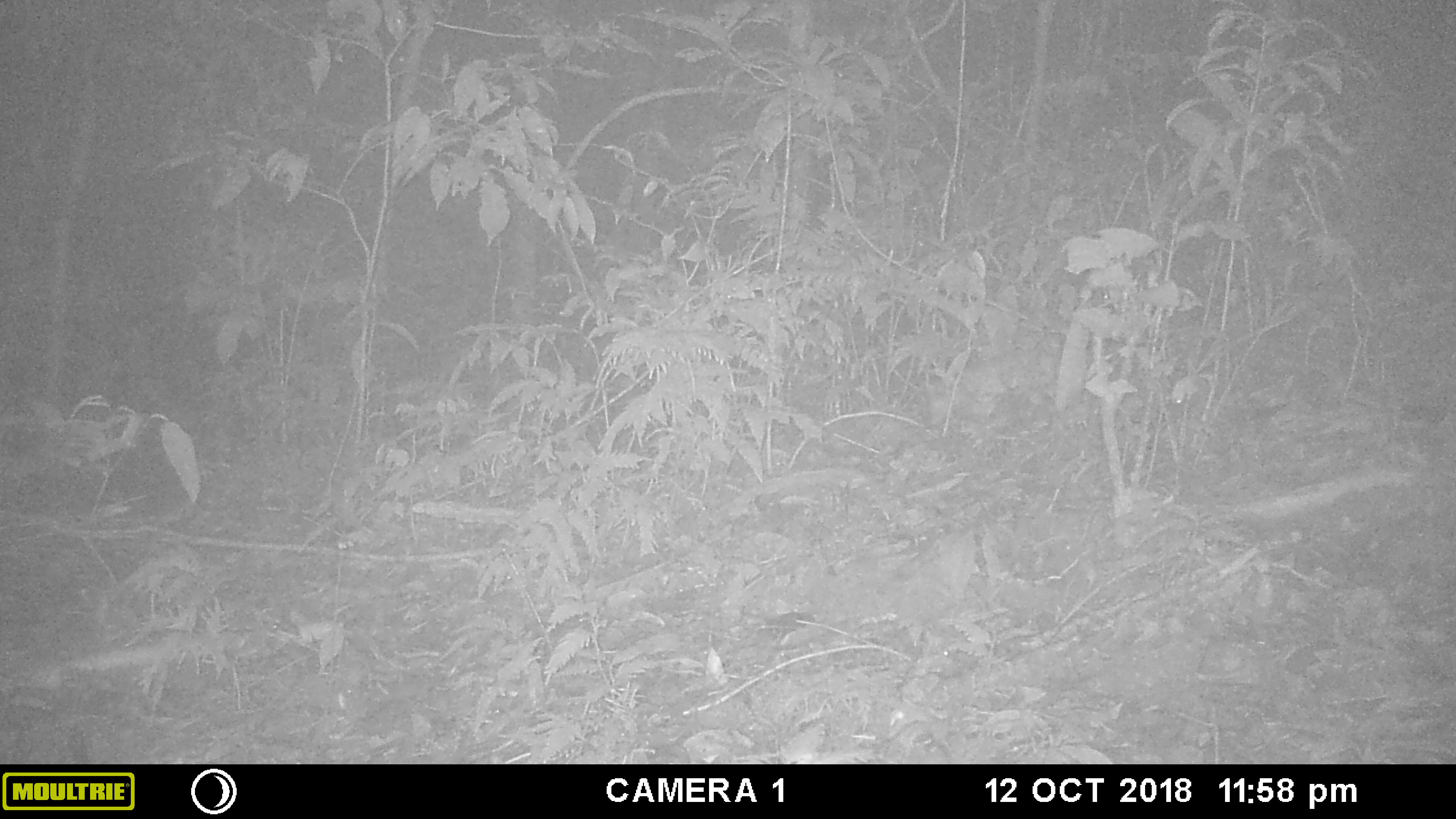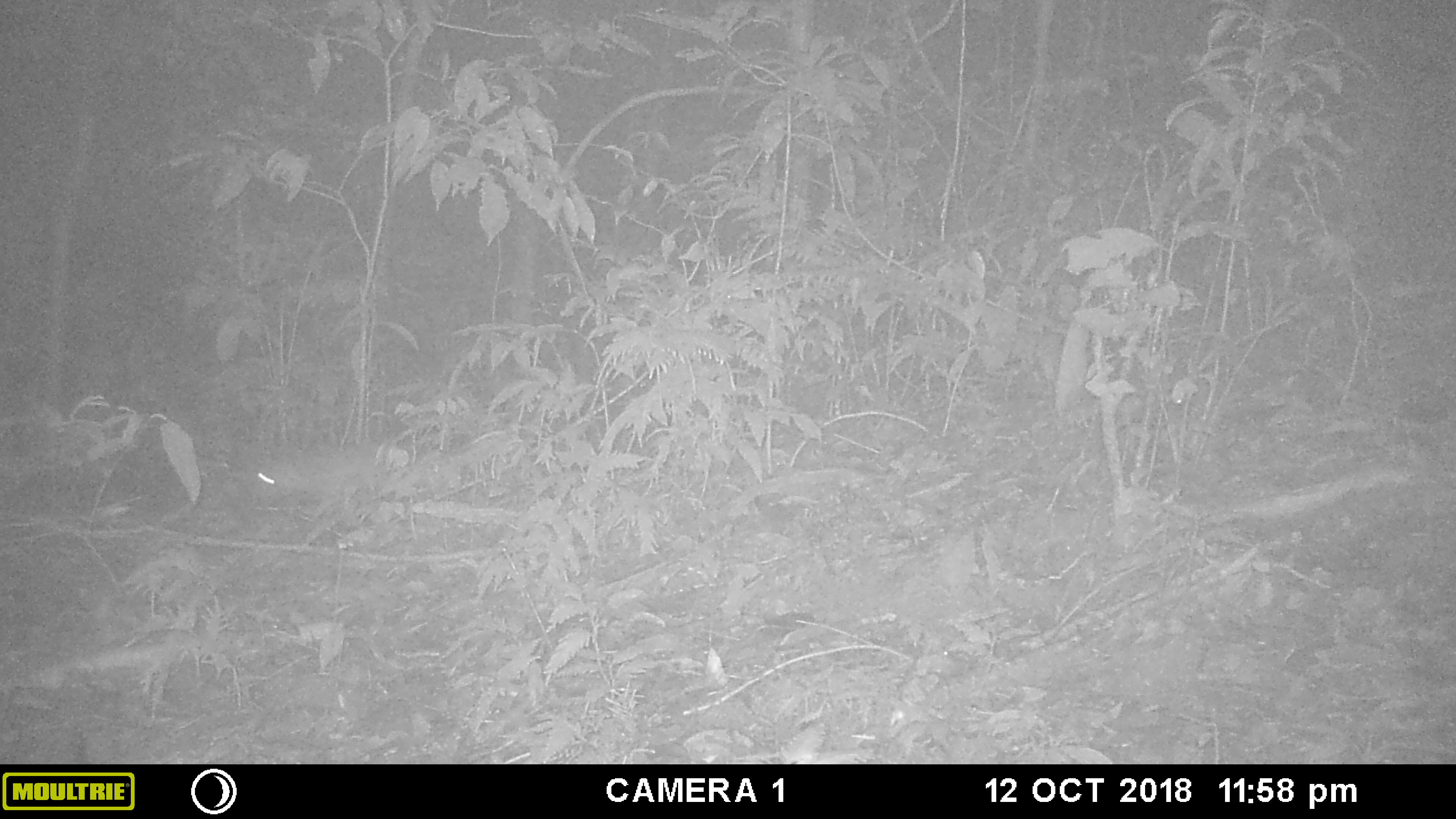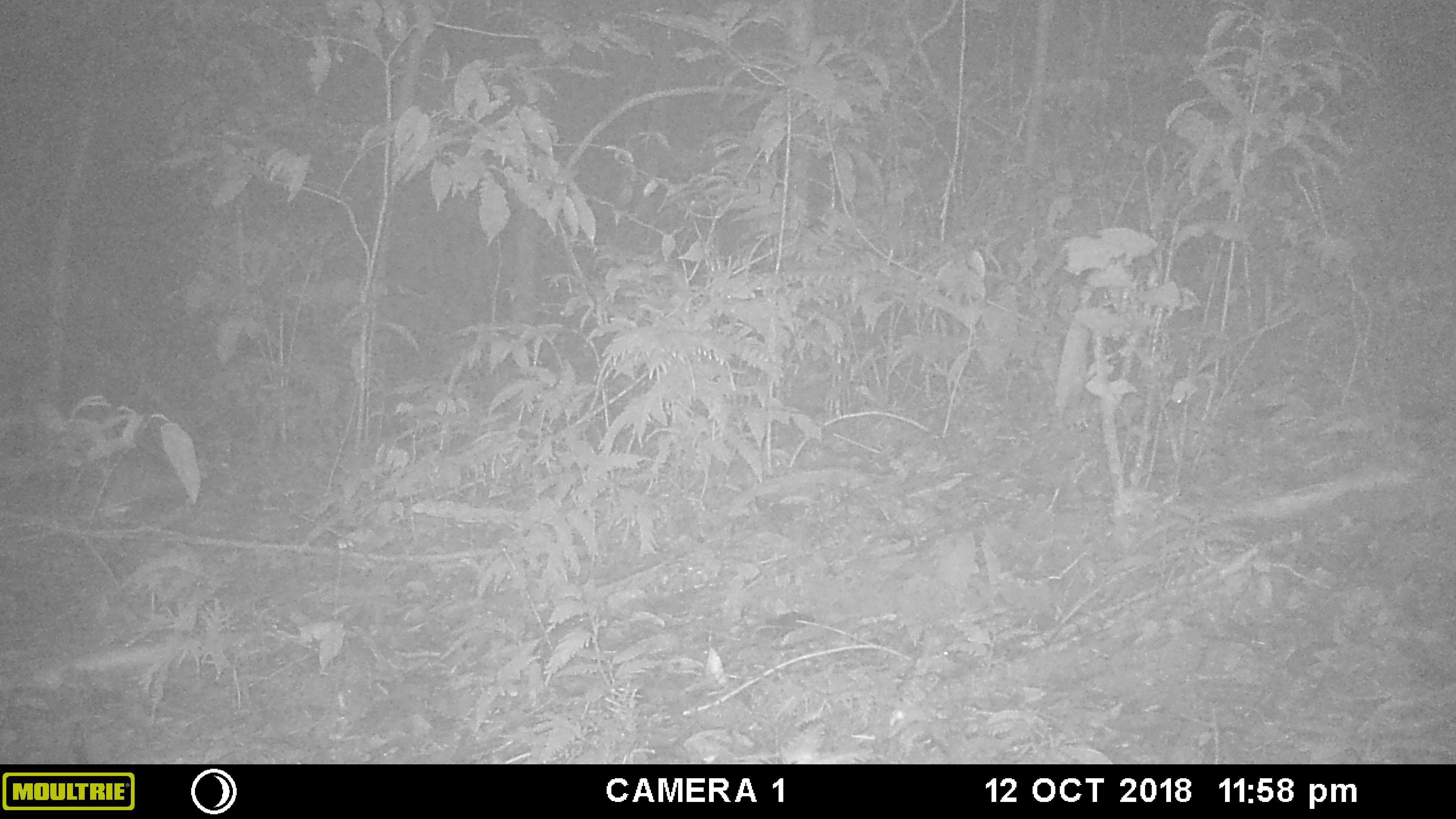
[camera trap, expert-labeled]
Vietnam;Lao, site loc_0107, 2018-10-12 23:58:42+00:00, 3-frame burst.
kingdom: Animalia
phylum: Chordata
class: Mammalia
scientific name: Mammalia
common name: mammal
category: unidentified small mammal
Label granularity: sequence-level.